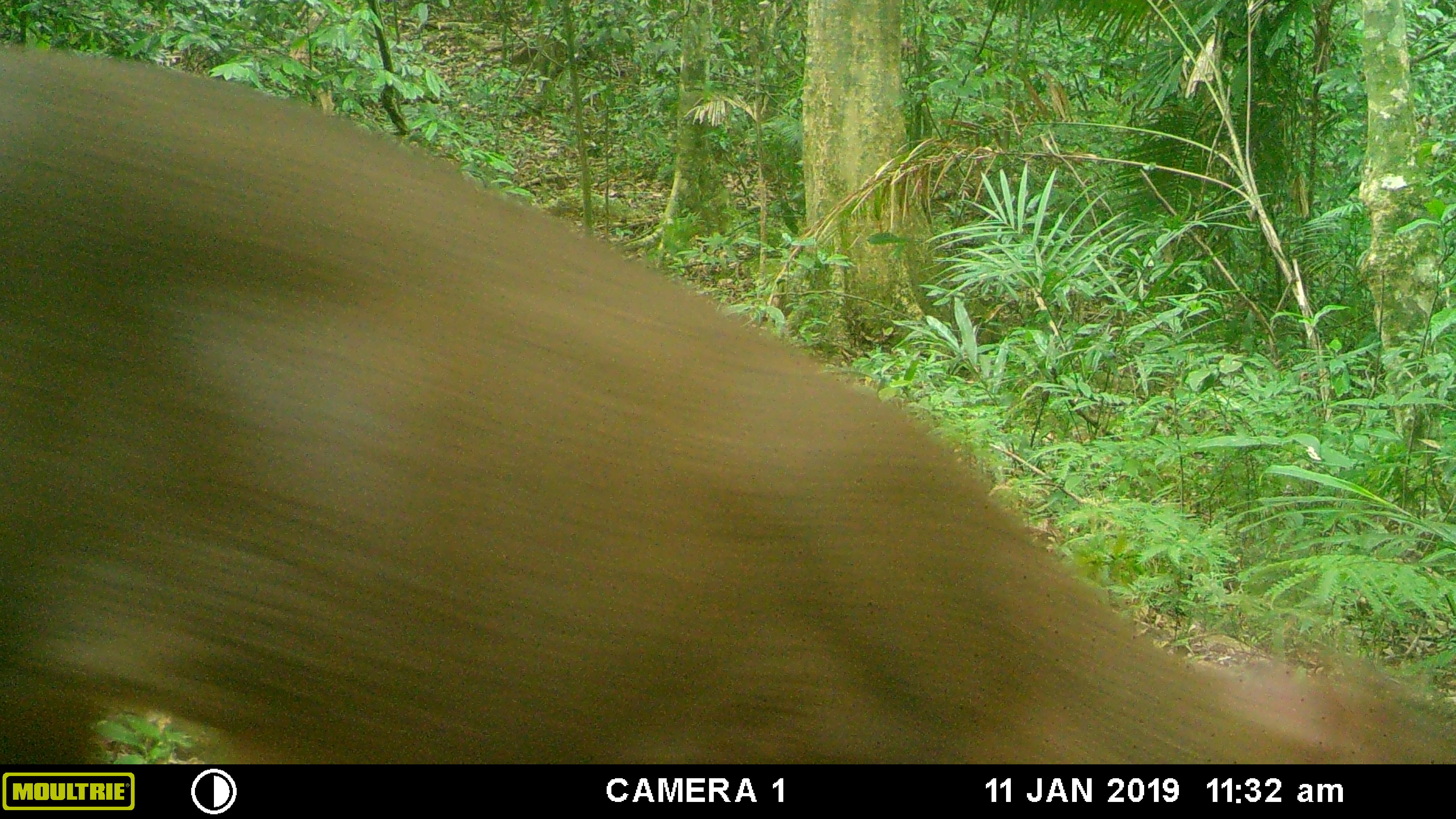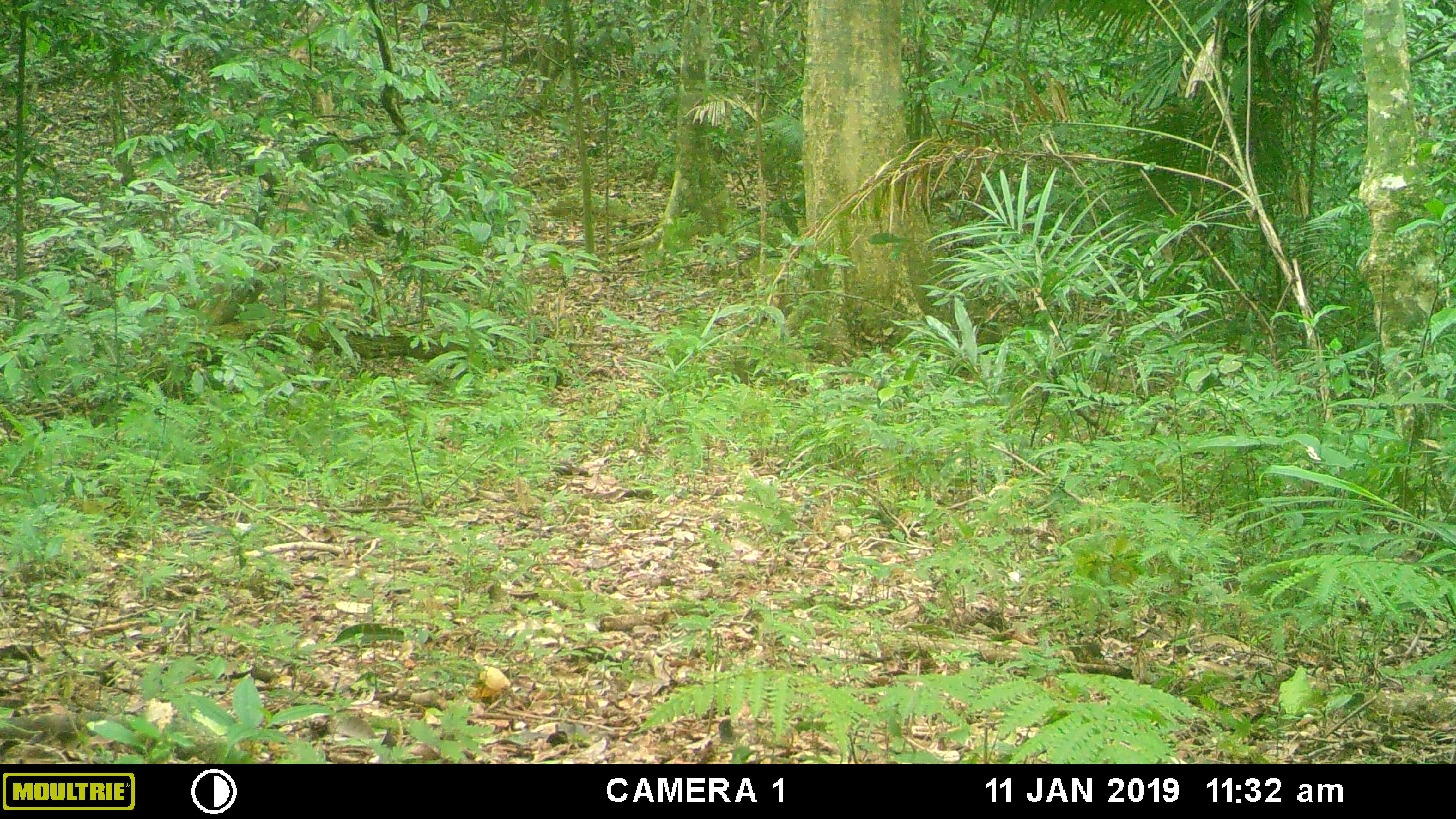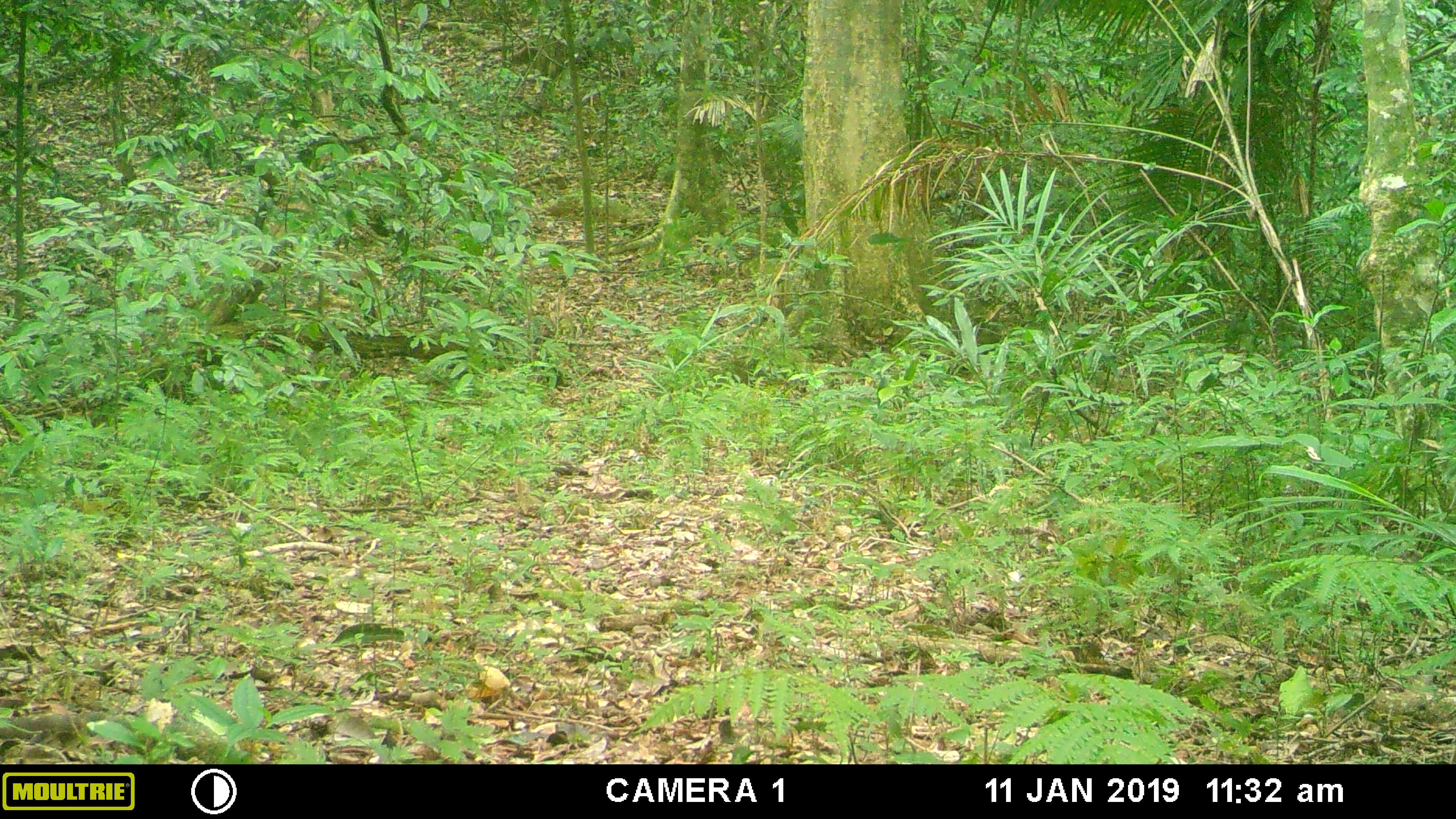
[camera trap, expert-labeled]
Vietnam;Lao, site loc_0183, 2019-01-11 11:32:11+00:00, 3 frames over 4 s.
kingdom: Animalia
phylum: Chordata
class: Mammalia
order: Artiodactyla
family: Cervidae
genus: Muntiacus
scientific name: Muntiacus vuquangensis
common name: large-antlered muntjac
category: large antlered muntjac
Large antlered muntjac (large-antlered muntjac) (Muntiacus vuquangensis). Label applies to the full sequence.